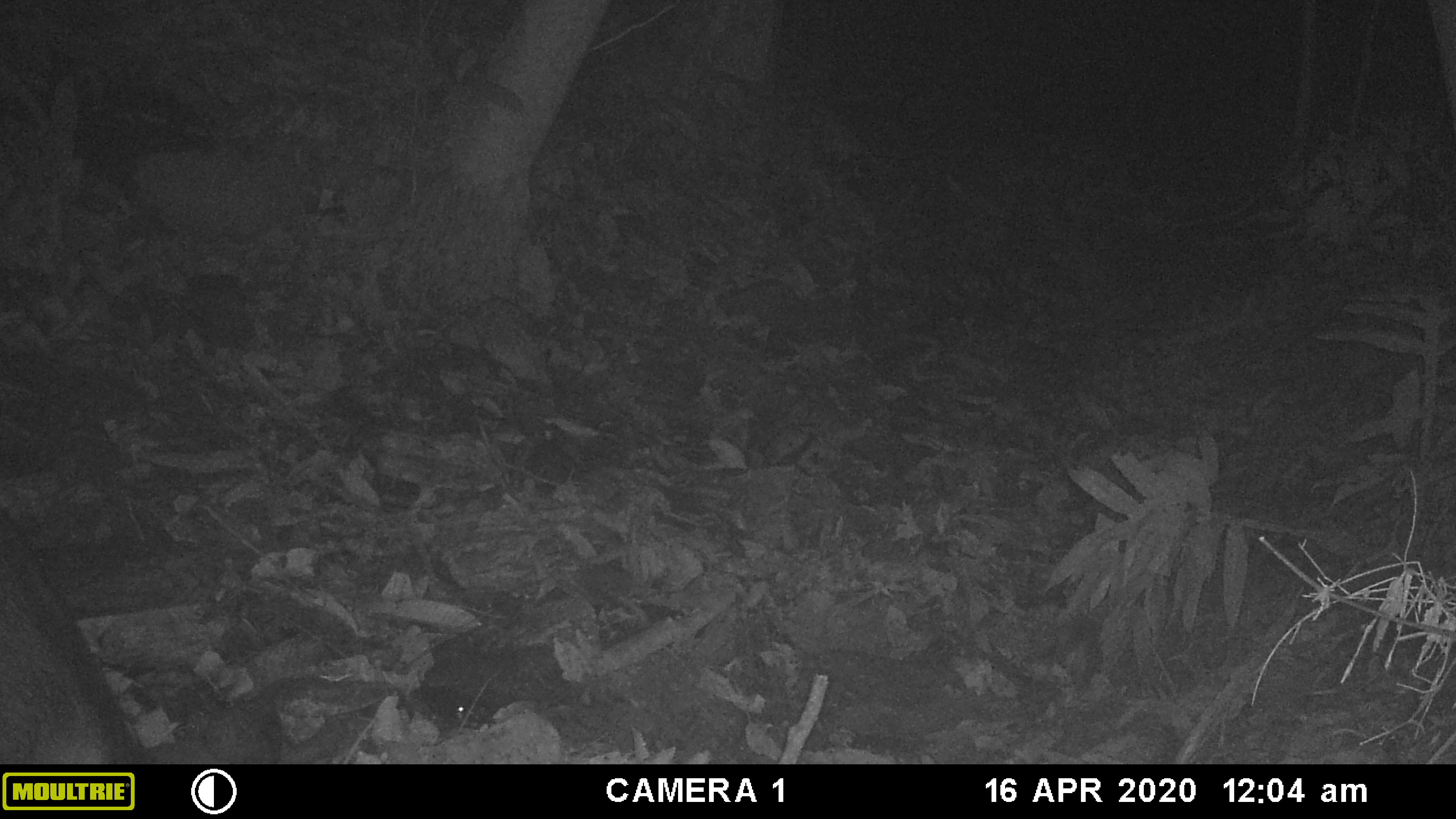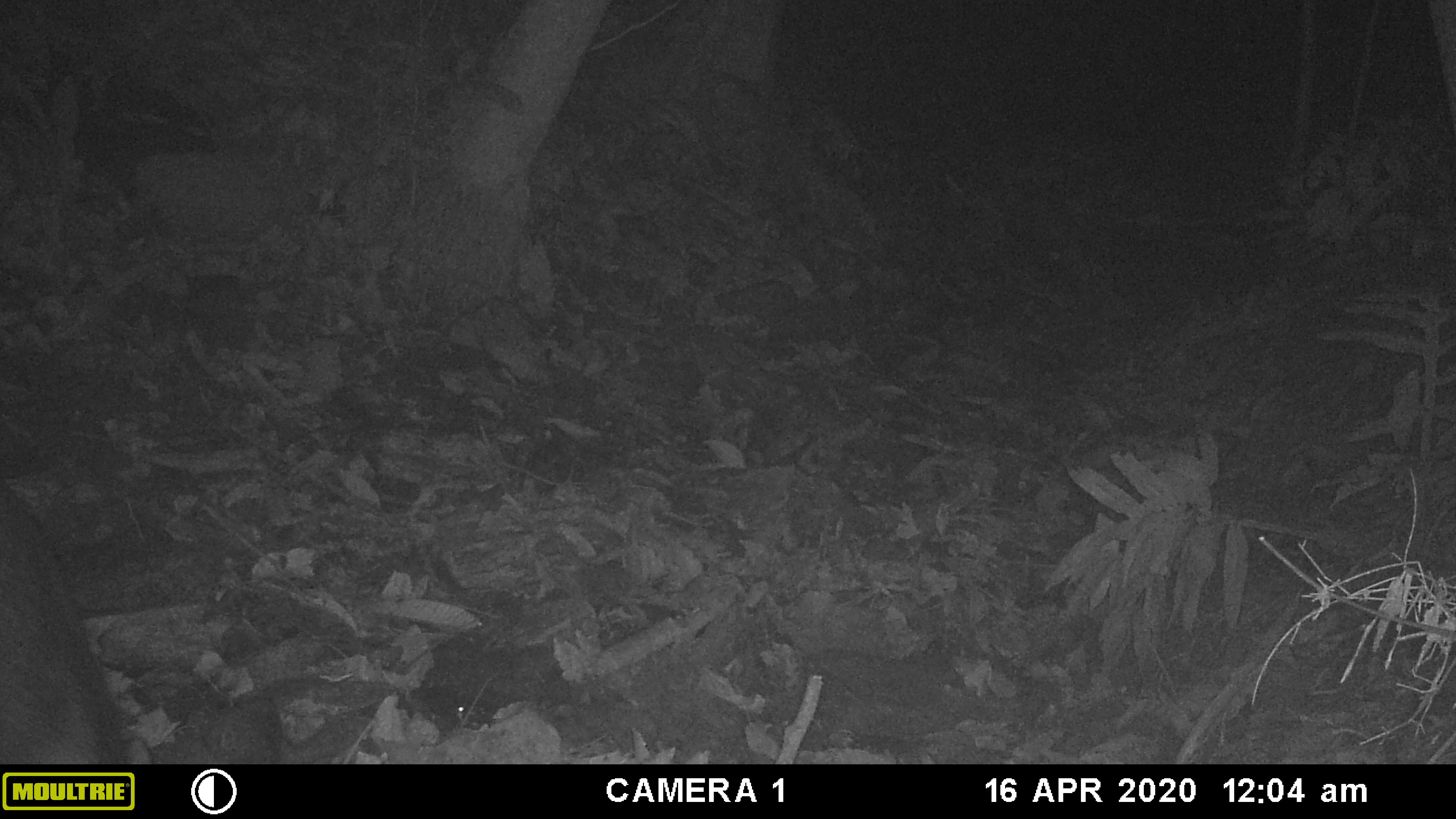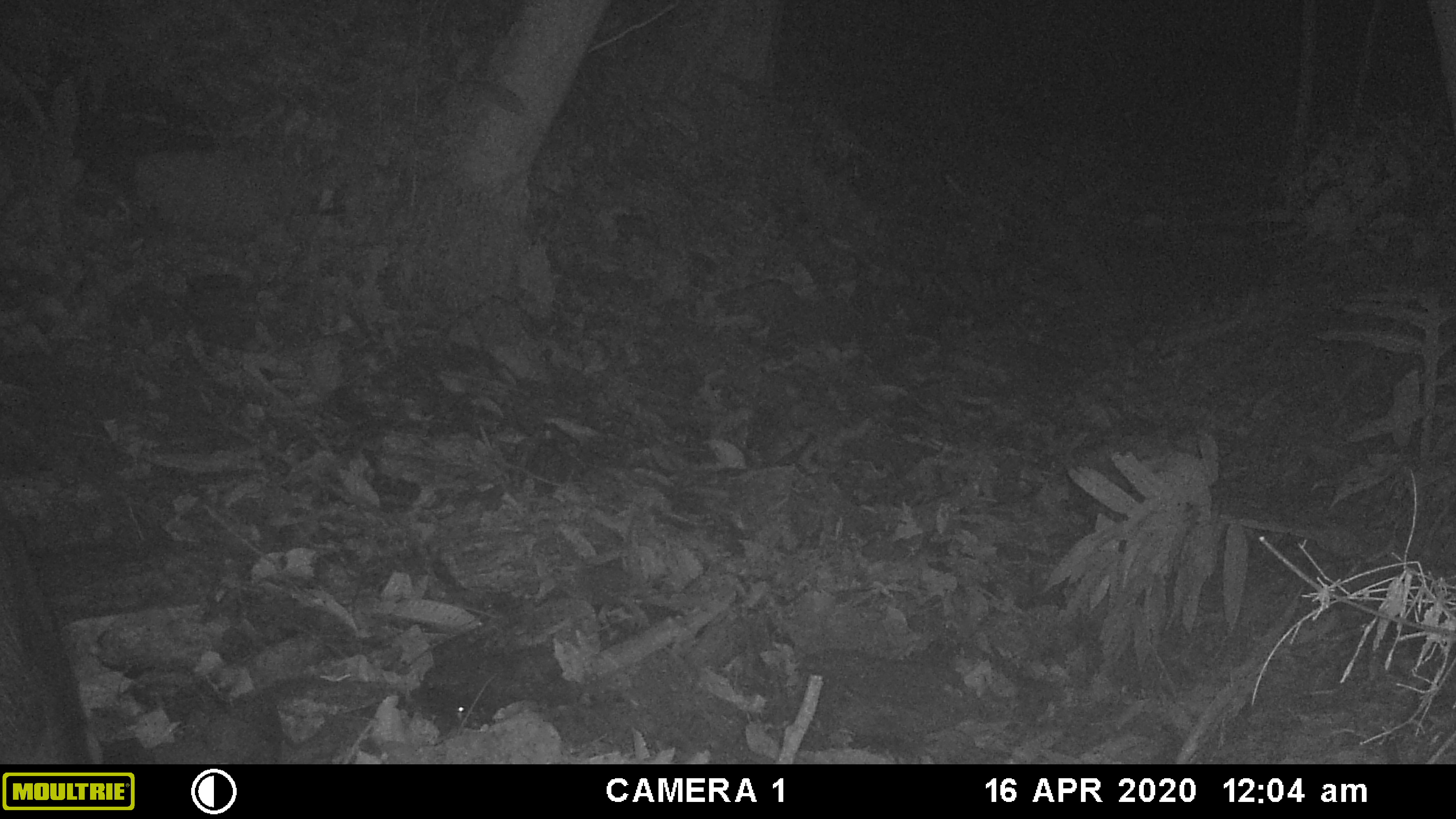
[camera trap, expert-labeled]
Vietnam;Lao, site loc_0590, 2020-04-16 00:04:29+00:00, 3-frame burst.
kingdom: Animalia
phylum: Chordata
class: Mammalia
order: Artiodactyla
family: Suidae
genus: Sus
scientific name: Sus scrofa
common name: eurasian wild pig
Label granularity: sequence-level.